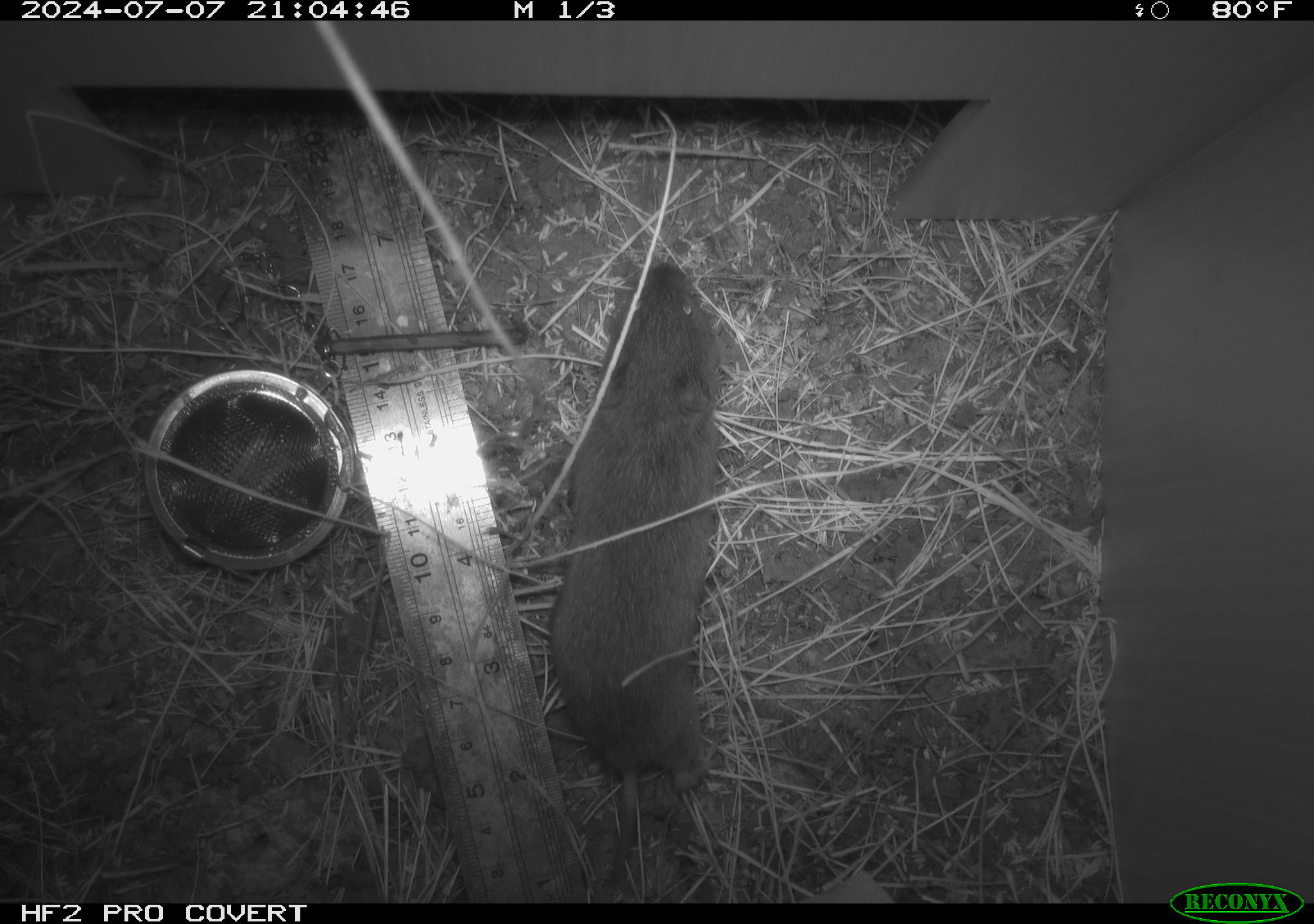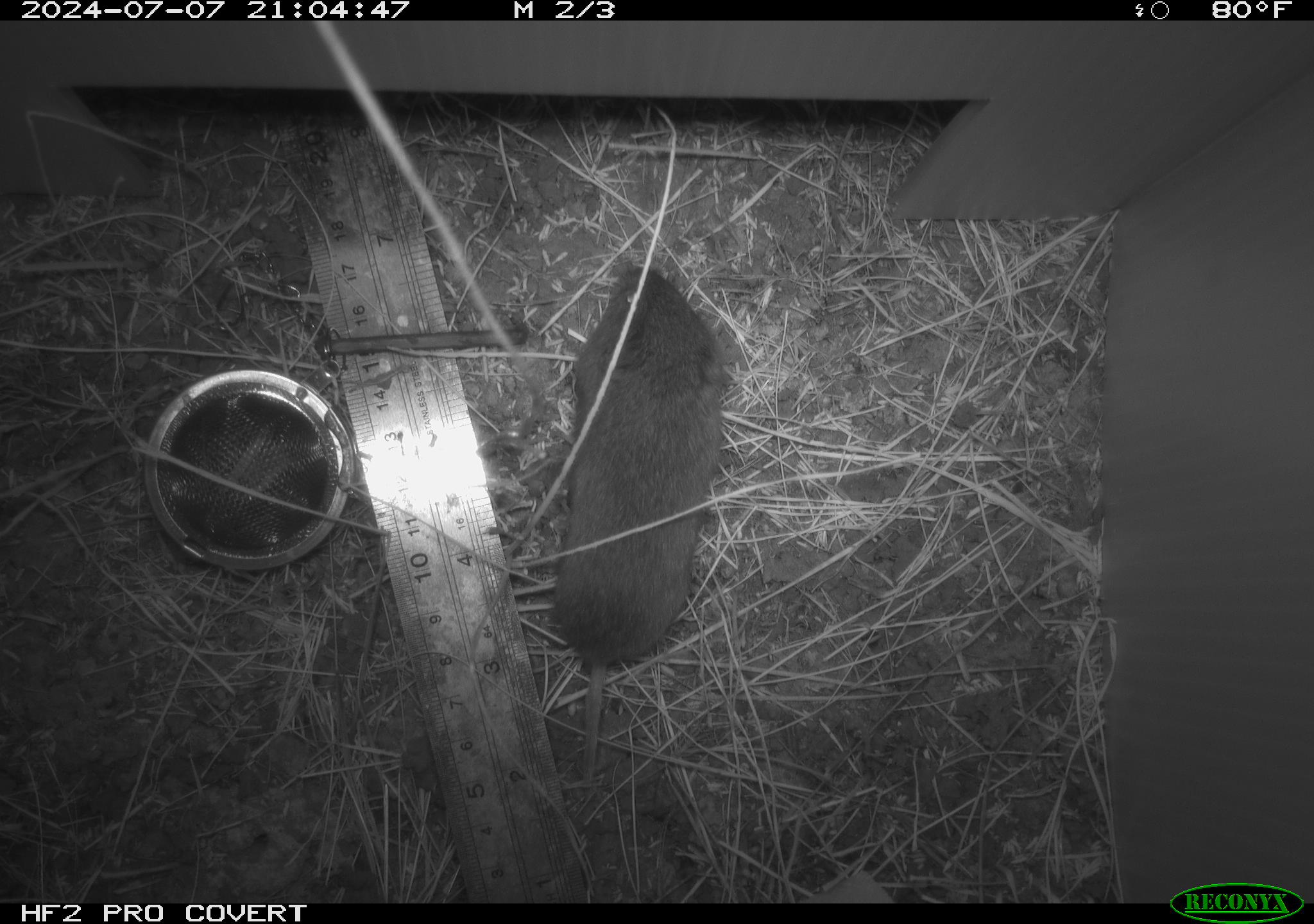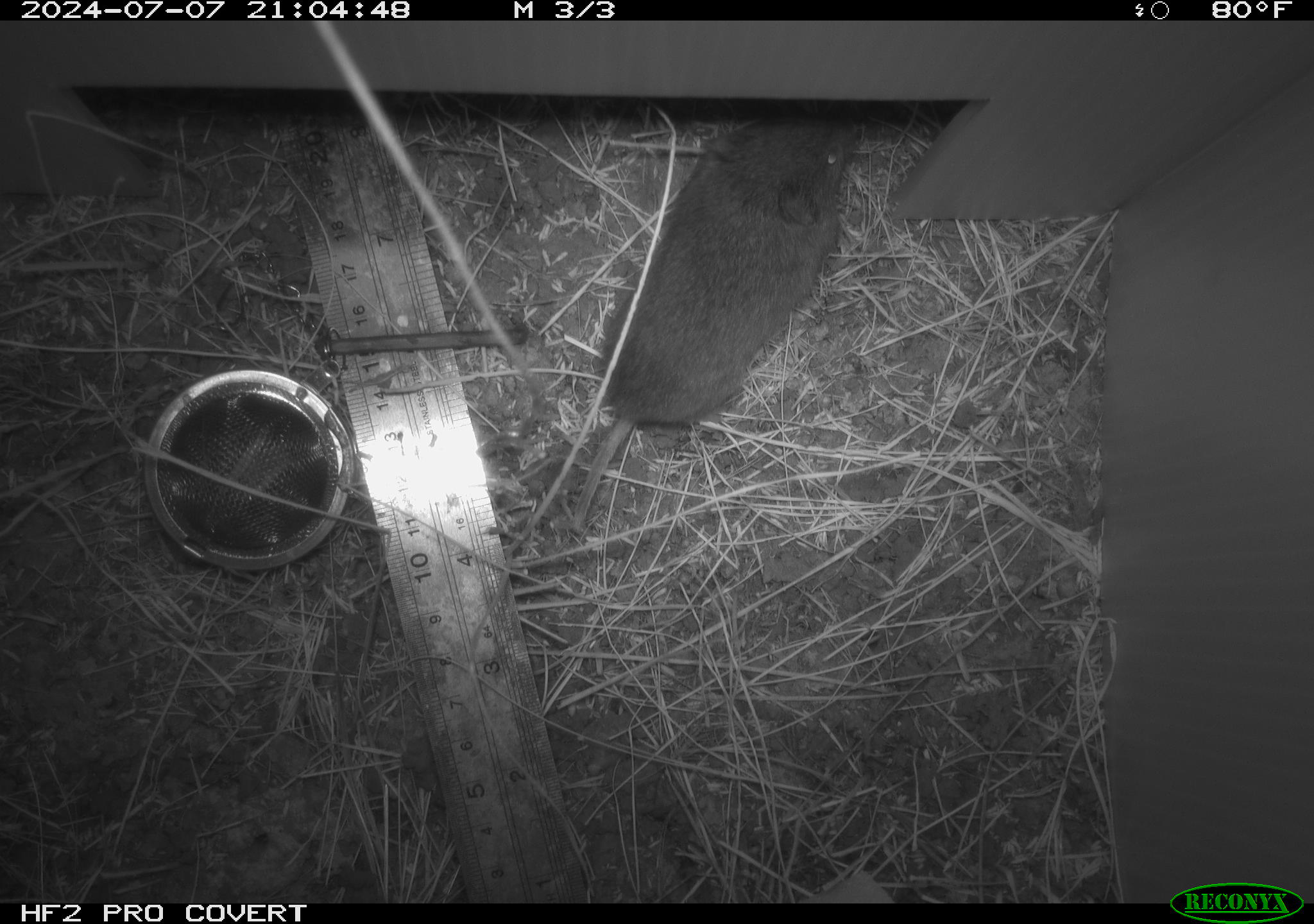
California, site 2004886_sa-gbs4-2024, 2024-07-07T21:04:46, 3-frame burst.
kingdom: Animalia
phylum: Chordata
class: Mammalia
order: Rodentia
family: Cricetidae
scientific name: Arvicolinae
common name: voles, lemmings, and muskrats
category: arvicolinae subfamily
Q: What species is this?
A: Arvicolinae subfamily (voles, lemmings, and muskrats) (Arvicolinae).